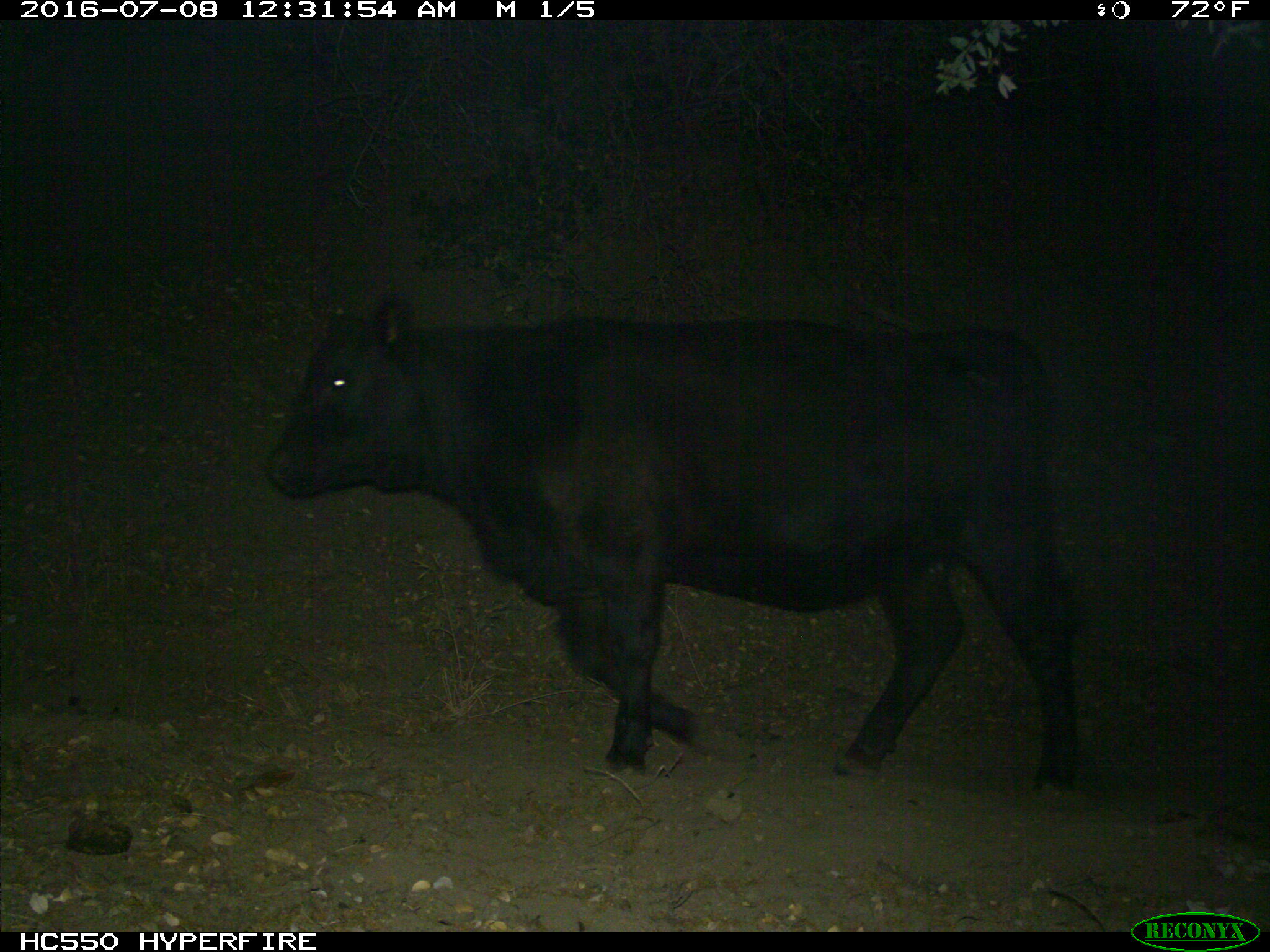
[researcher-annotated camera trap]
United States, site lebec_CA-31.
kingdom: Animalia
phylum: Chordata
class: Mammalia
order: Artiodactyla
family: Bovidae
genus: Bos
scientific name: Bos taurus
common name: domestic cow